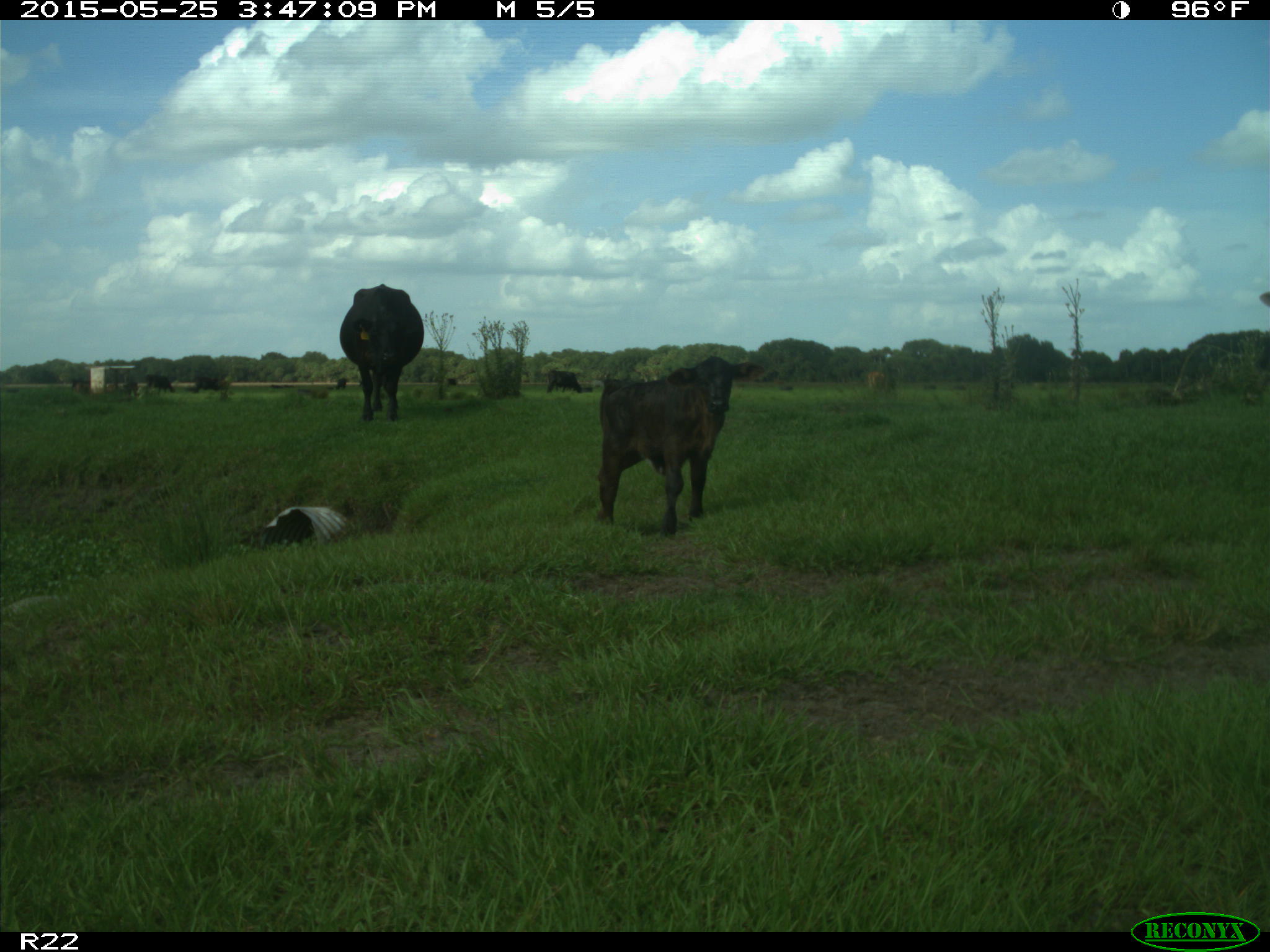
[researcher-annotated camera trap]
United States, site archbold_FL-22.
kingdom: Animalia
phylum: Chordata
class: Mammalia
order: Artiodactyla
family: Bovidae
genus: Bos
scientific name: Bos taurus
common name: domestic cow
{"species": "Bos taurus (domestic cow)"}